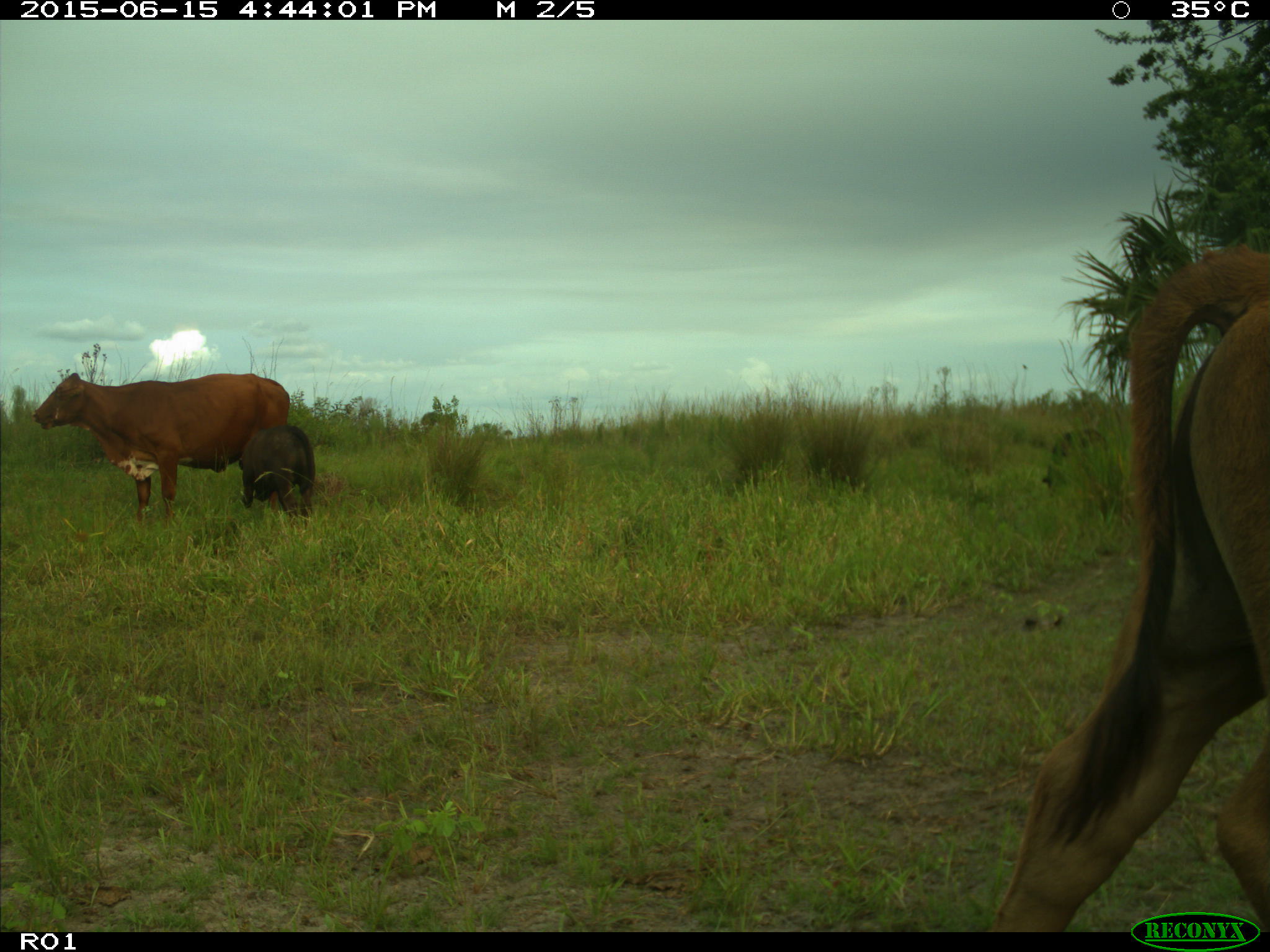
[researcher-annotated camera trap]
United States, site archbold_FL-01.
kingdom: Animalia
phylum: Chordata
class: Mammalia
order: Artiodactyla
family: Bovidae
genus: Bos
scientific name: Bos taurus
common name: domestic cow